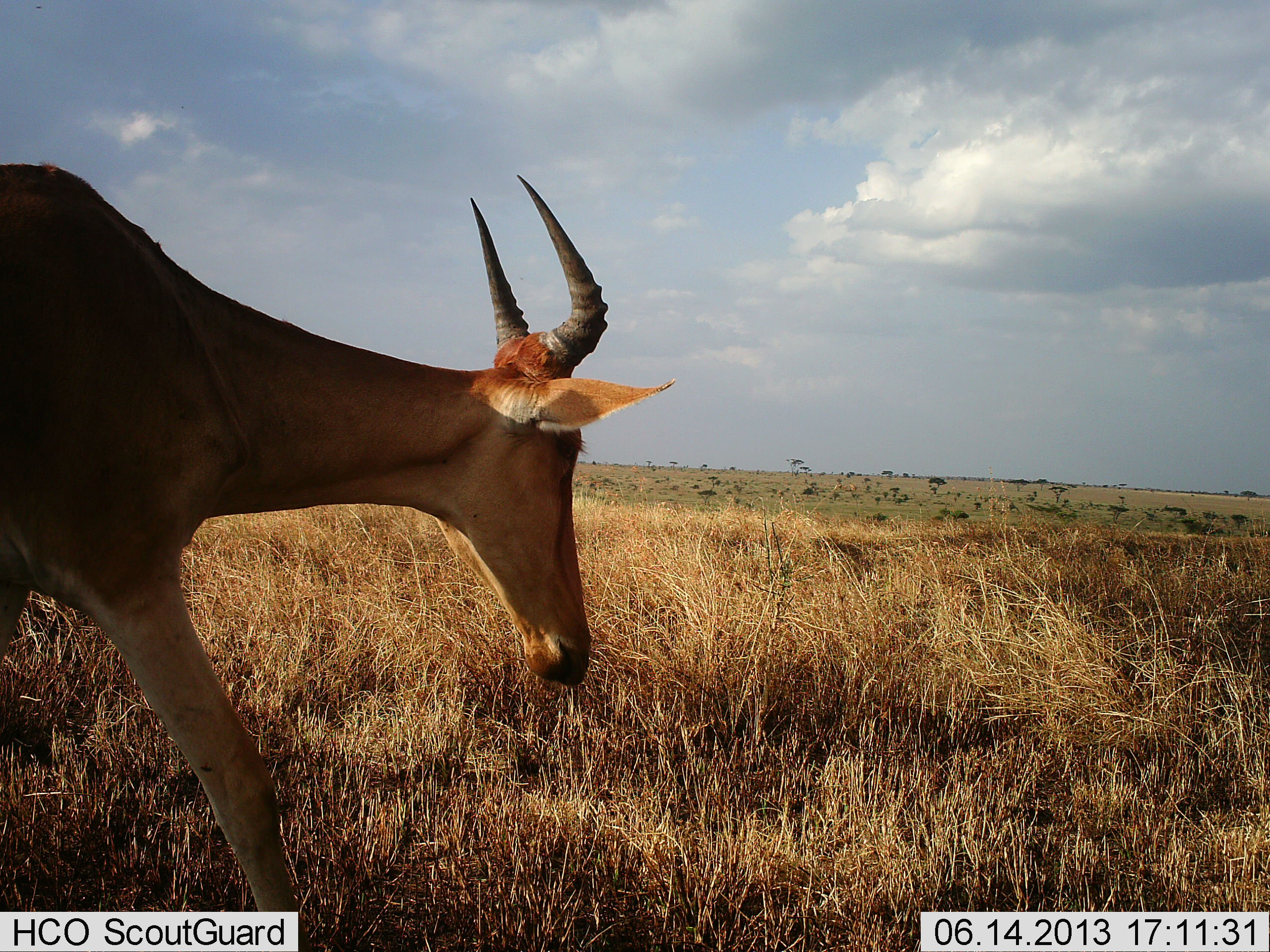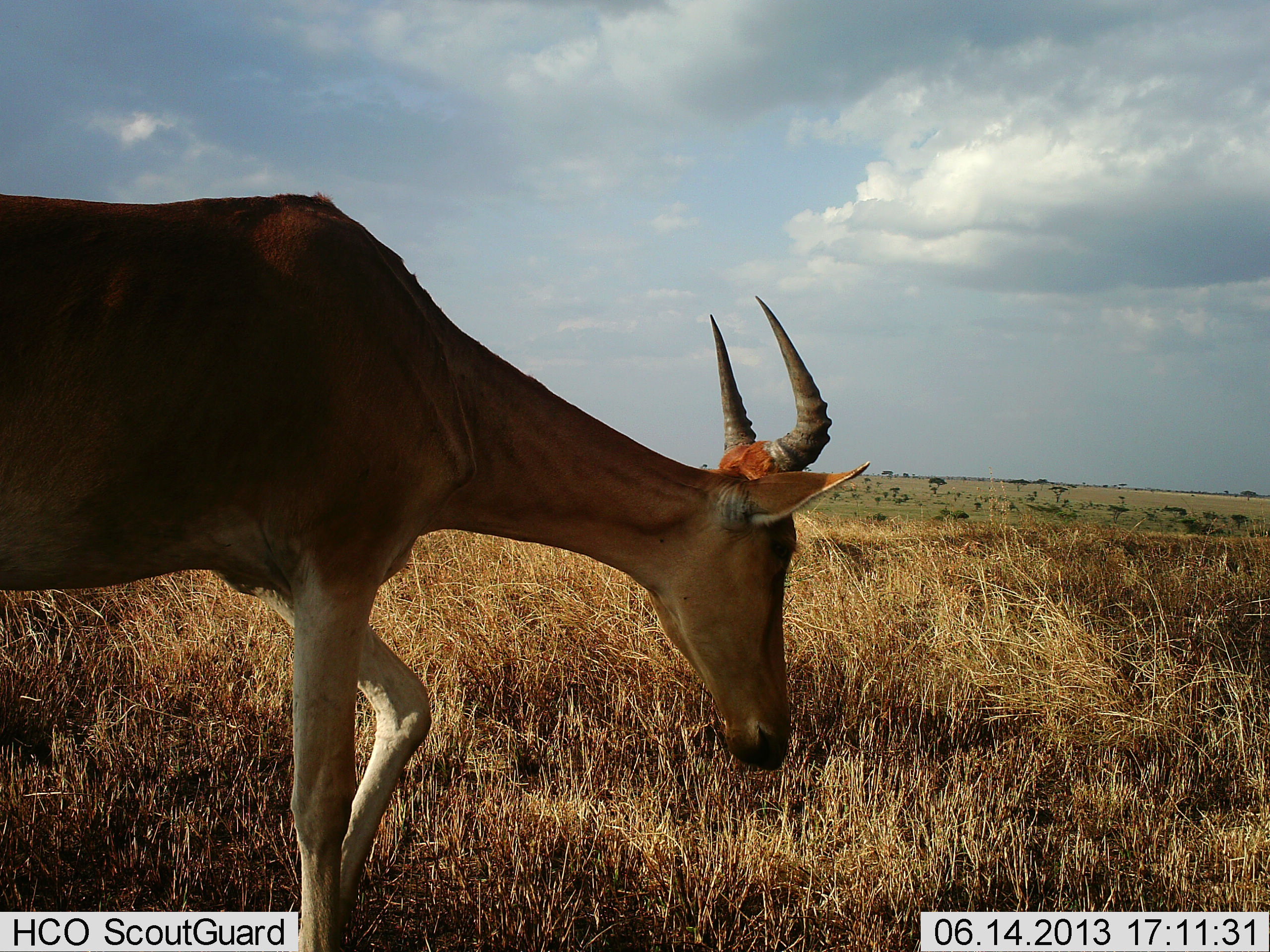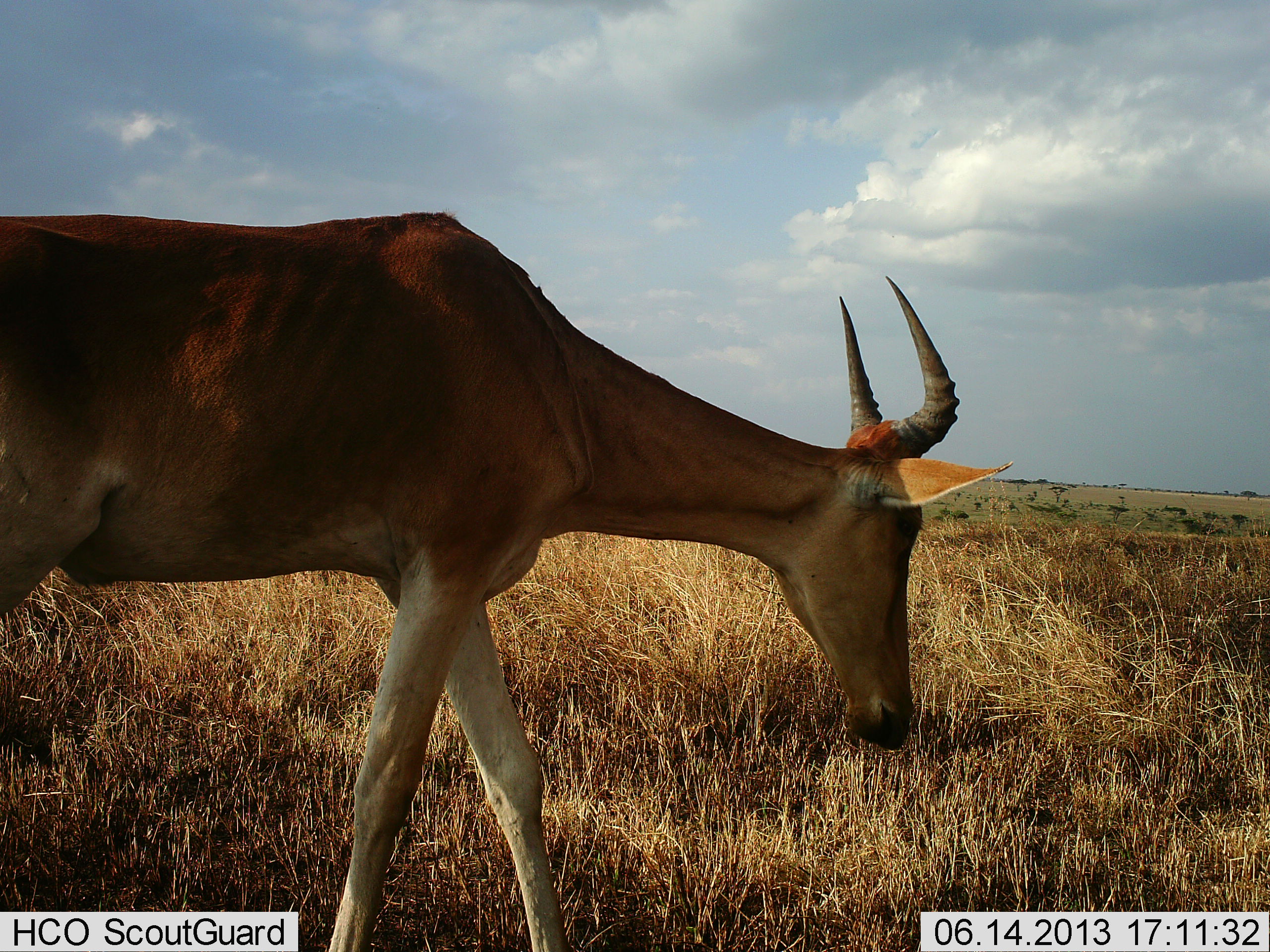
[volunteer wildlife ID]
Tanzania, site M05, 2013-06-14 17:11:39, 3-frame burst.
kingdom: Animalia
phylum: Chordata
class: Mammalia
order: Artiodactyla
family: Bovidae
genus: Alcelaphus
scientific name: Alcelaphus buselaphus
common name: hartebeest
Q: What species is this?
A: Hartebeest (Alcelaphus buselaphus).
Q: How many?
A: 1.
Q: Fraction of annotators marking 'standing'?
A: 6%.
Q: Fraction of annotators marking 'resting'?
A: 0%.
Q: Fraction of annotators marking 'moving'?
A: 78%.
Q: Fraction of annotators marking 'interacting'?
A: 0%.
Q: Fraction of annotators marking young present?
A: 0%.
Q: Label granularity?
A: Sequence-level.